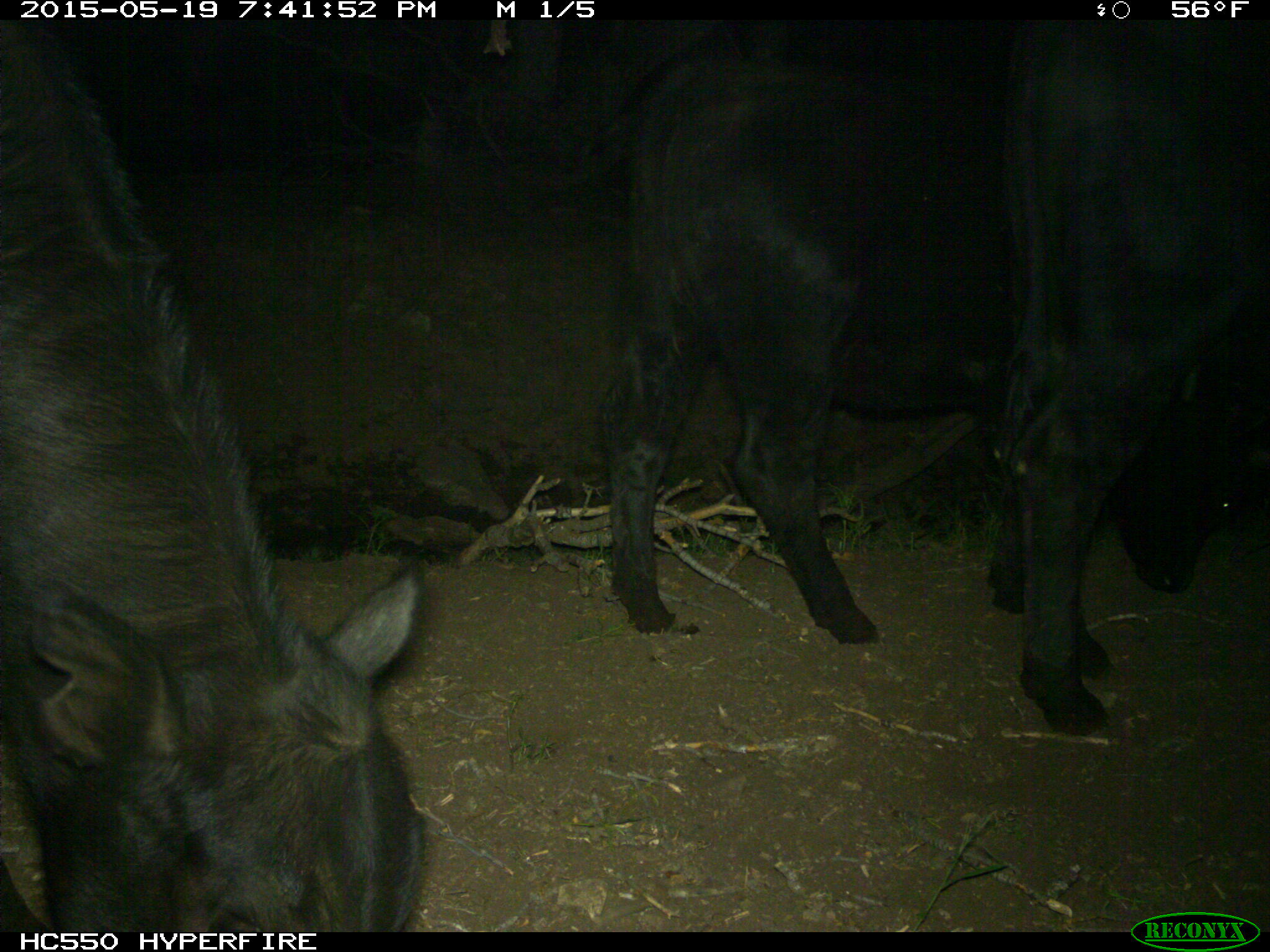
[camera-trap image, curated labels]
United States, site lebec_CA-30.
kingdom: Animalia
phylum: Chordata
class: Mammalia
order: Artiodactyla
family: Bovidae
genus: Bos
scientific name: Bos taurus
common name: domestic cow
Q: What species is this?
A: Bos taurus (domestic cow).